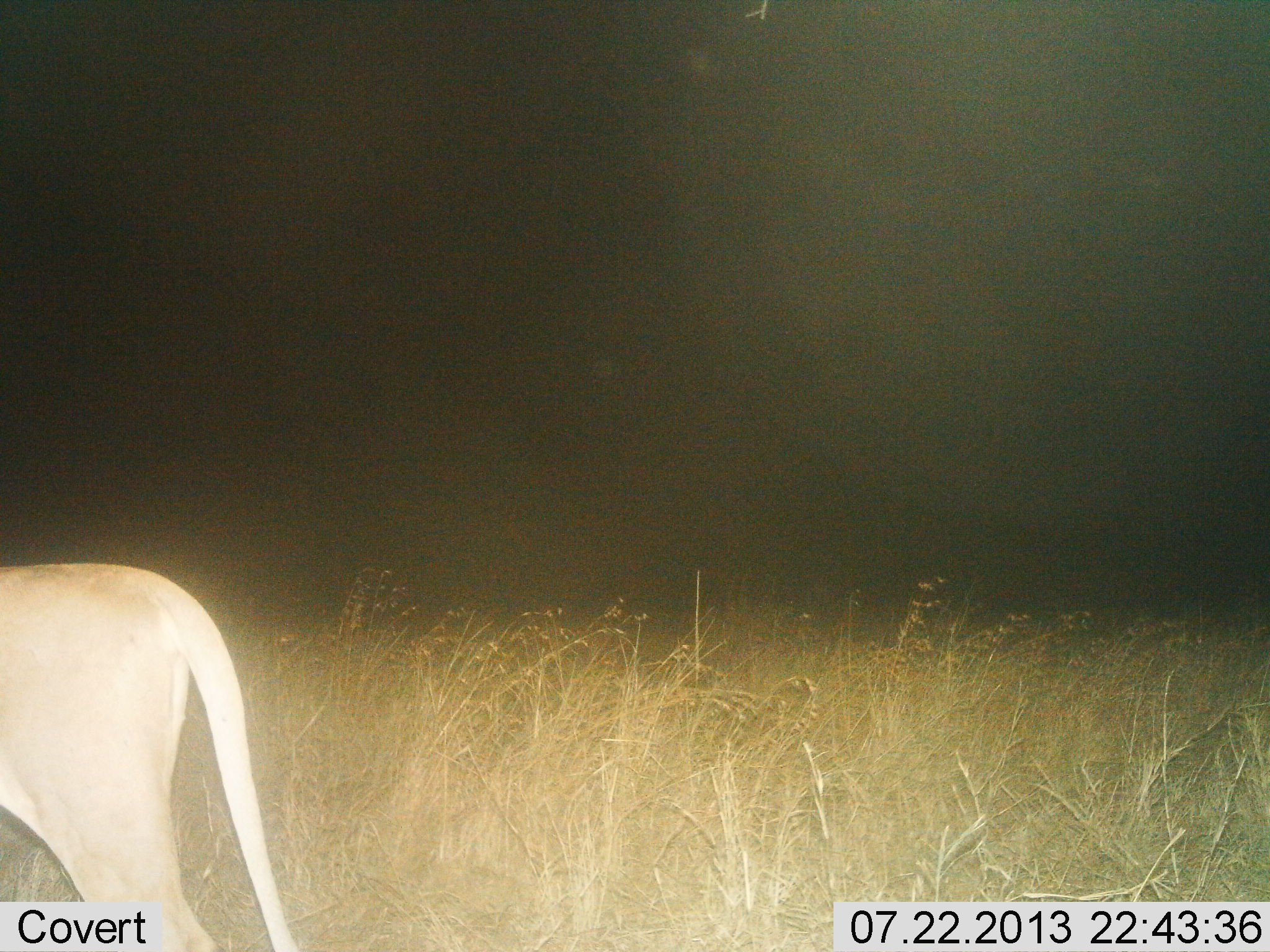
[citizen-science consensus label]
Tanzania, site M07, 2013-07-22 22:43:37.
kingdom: Animalia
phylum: Chordata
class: Mammalia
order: Carnivora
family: Felidae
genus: Panthera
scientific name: Panthera leo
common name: lion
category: lionfemale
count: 1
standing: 80%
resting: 0%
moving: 20%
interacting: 0%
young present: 0%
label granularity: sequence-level